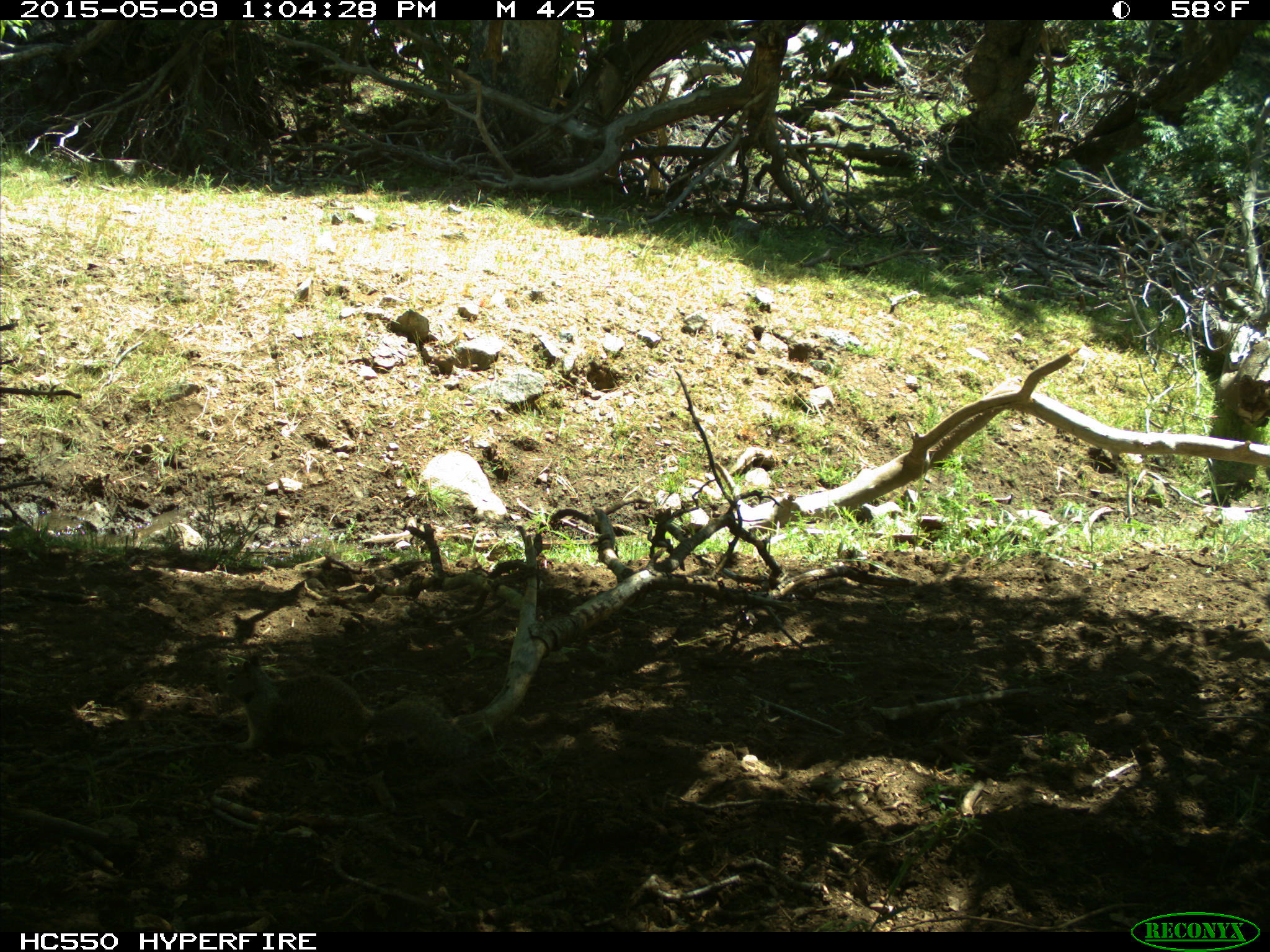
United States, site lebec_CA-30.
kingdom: Animalia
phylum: Chordata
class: Mammalia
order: Rodentia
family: Sciuridae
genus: Otospermophilus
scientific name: Otospermophilus beecheyi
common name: california ground squirrel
Otospermophilus beecheyi (california ground squirrel).